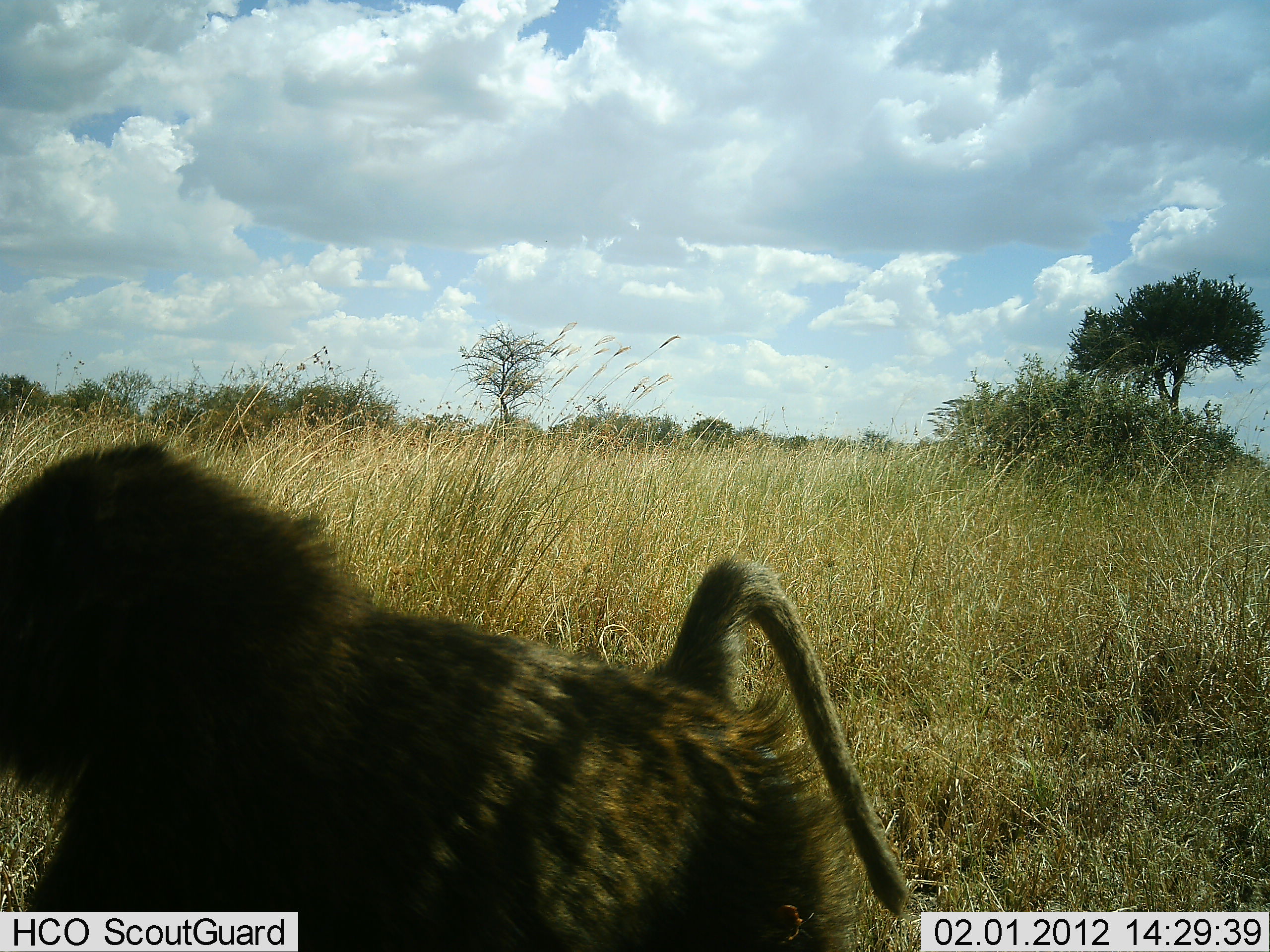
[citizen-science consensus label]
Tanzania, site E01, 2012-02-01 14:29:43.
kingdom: Animalia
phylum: Chordata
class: Mammalia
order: Primates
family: Cercopithecidae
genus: Papio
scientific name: Papio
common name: baboon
Baboon (Papio), count 1. Behavior (volunteer vote fractions): standing 8%, resting 0%, moving 92%, interacting 0%. Young present (vote fraction): 8%. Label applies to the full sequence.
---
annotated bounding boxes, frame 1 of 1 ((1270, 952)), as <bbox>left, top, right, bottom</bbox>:
animal: <bbox>0, 434, 908, 952</bbox>